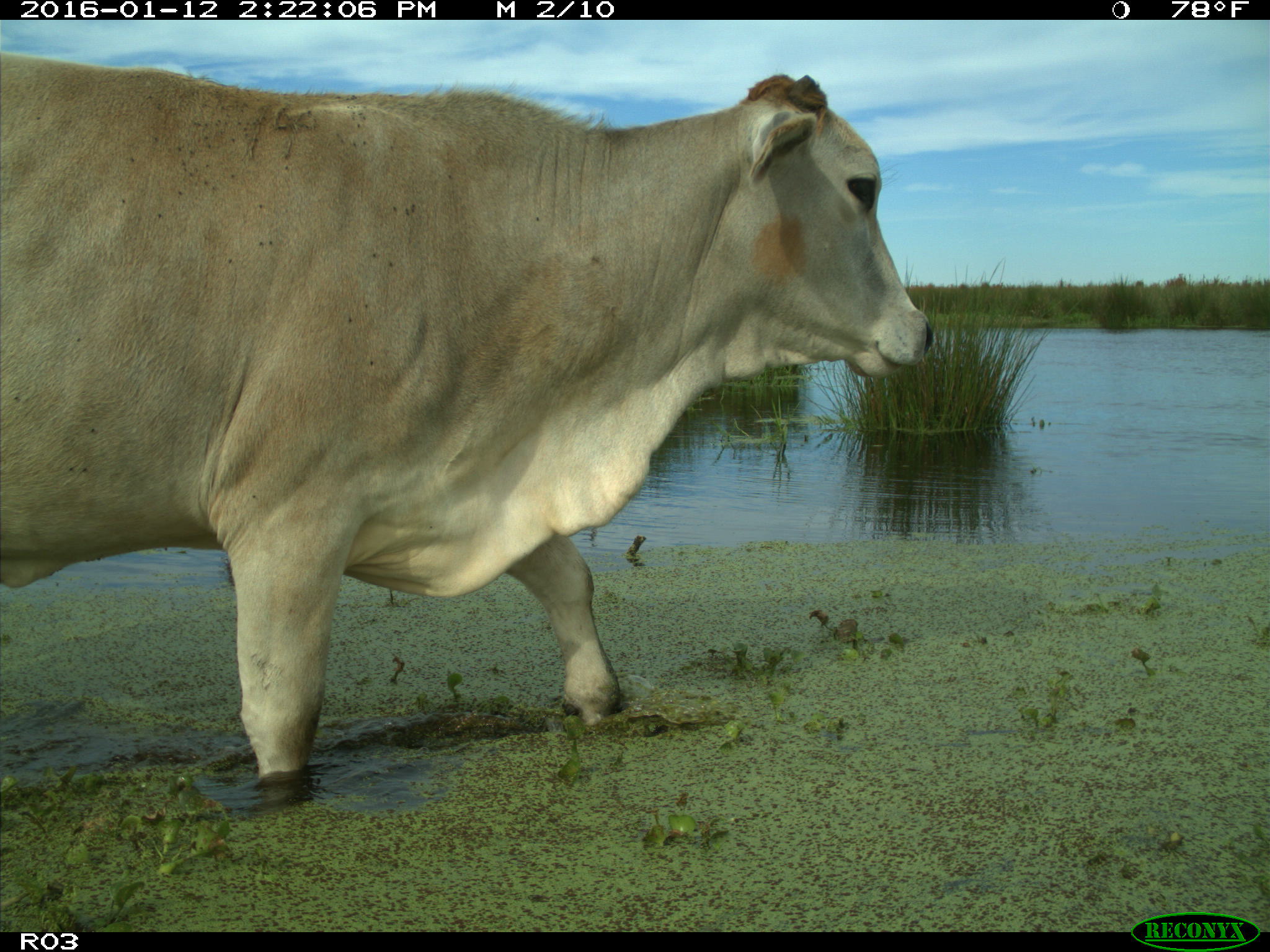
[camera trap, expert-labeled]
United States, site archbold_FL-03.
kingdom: Animalia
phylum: Chordata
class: Mammalia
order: Artiodactyla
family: Bovidae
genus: Bos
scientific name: Bos taurus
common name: domestic cow